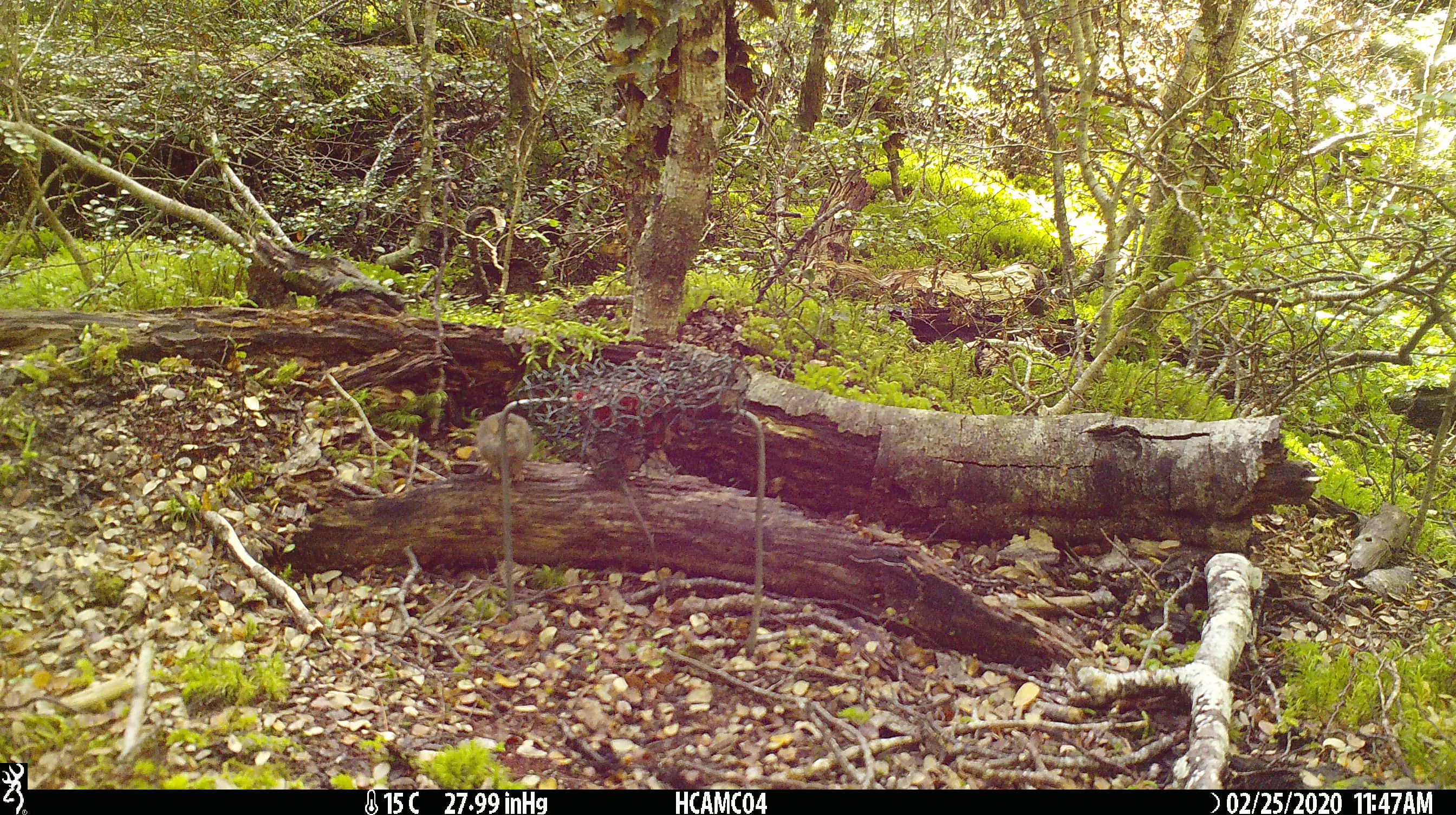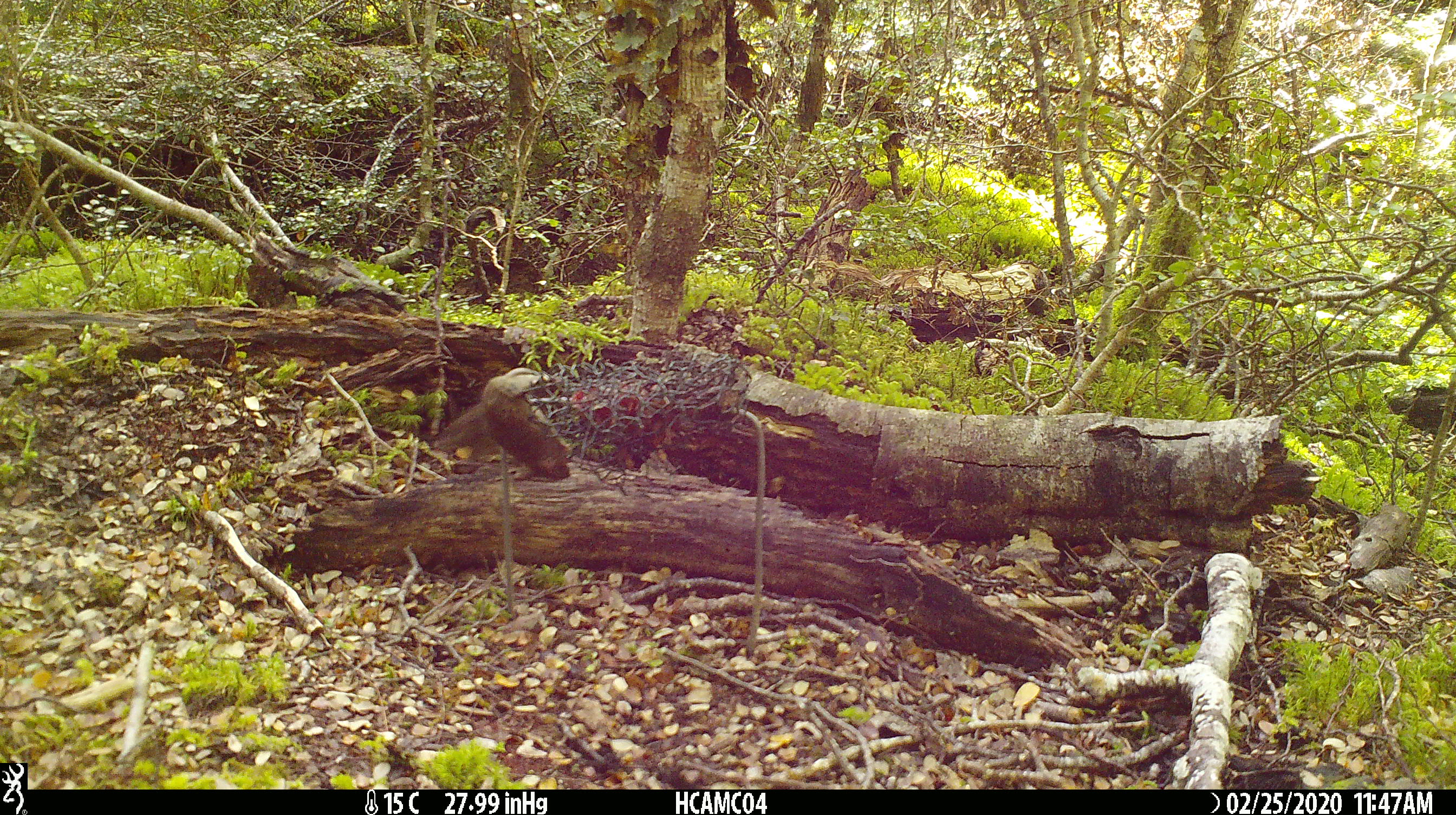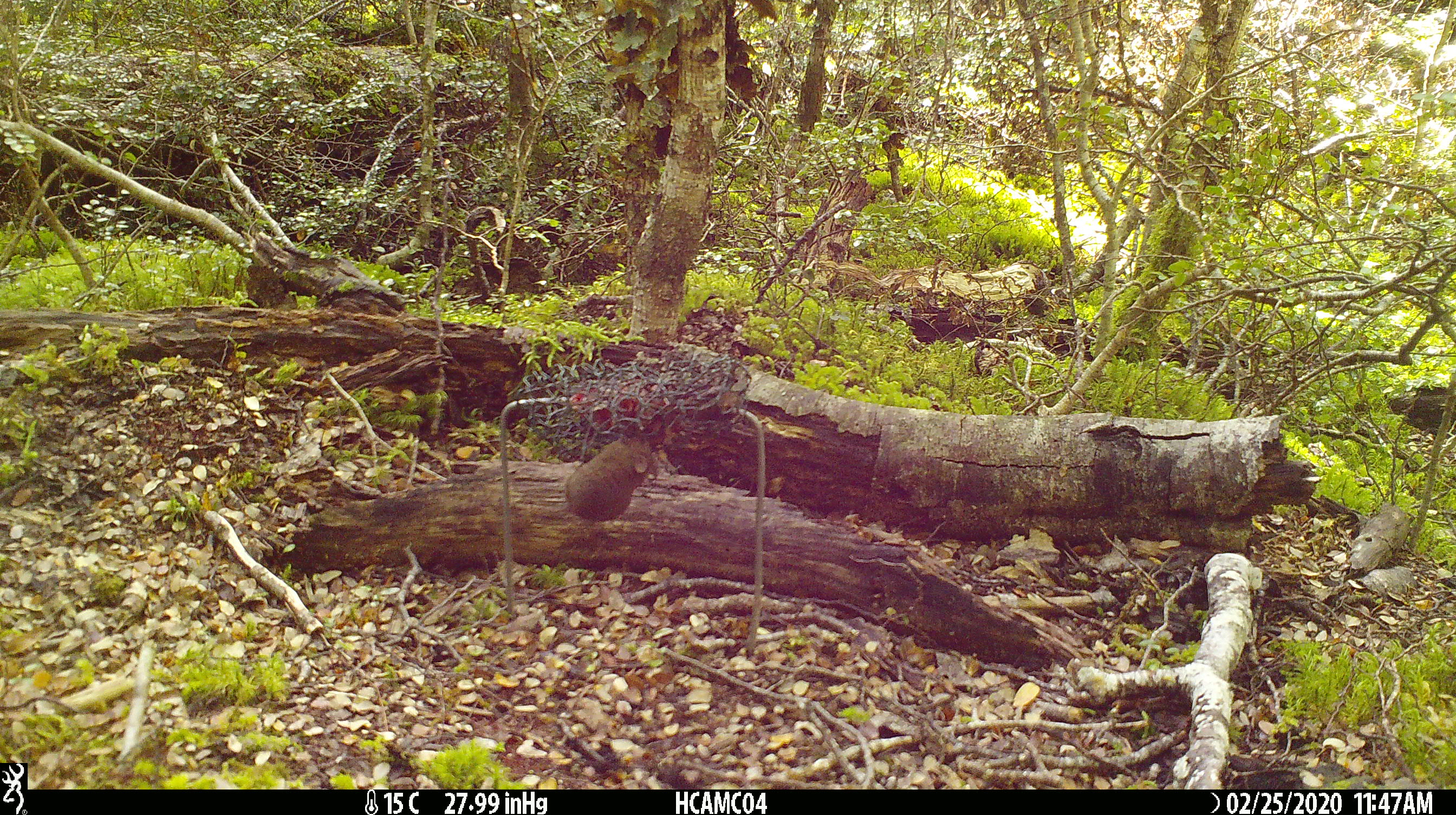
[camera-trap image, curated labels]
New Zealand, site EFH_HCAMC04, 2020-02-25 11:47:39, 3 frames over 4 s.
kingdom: Animalia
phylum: Chordata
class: Mammalia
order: Rodentia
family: Muridae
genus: Mus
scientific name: Mus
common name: mouse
Mouse (Mus).